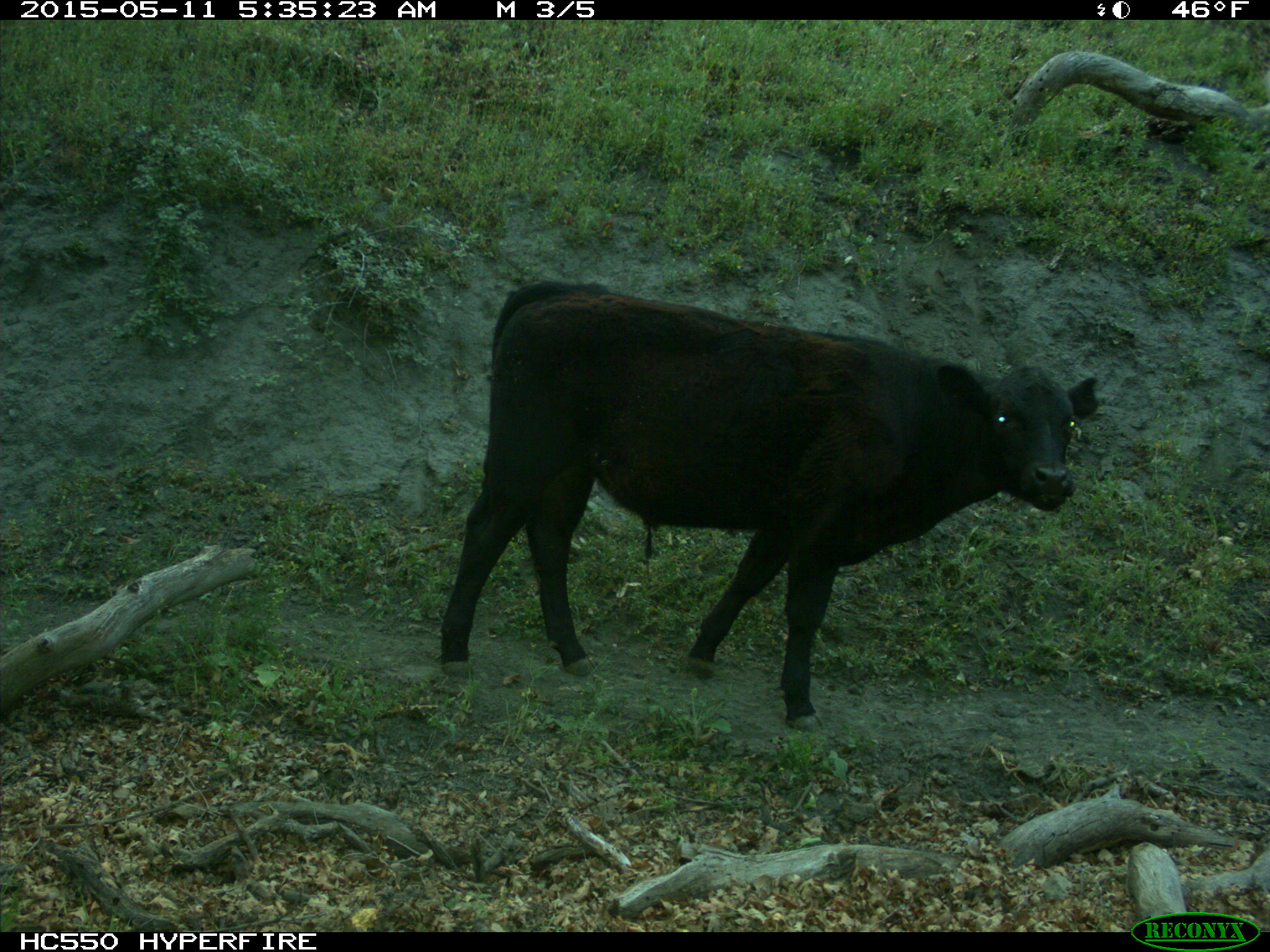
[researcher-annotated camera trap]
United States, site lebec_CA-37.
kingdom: Animalia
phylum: Chordata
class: Mammalia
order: Artiodactyla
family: Bovidae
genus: Bos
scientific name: Bos taurus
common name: domestic cow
Bos taurus (domestic cow).